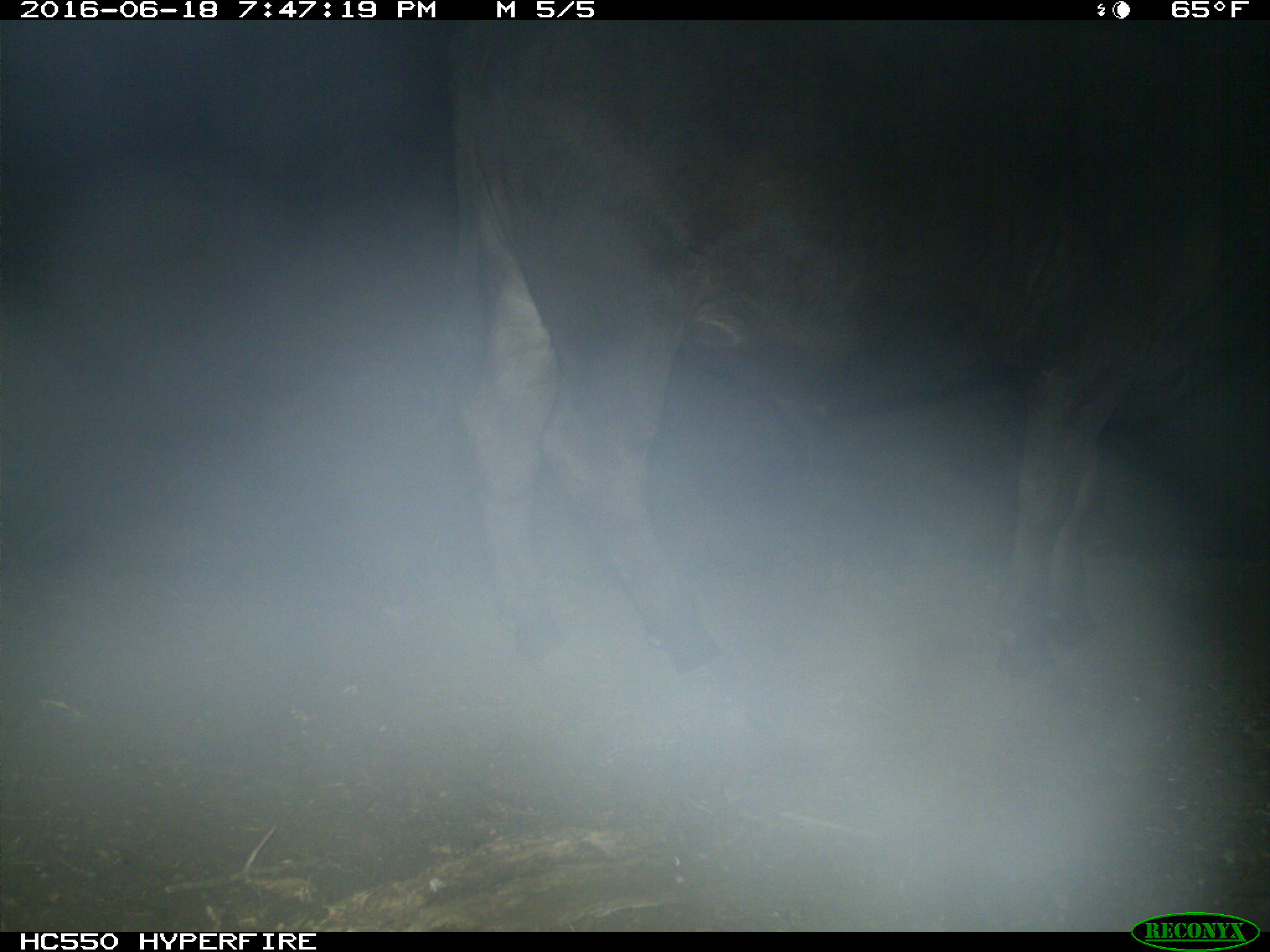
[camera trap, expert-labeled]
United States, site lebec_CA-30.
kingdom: Animalia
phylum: Chordata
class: Mammalia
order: Artiodactyla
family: Bovidae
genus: Bos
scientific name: Bos taurus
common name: domestic cow